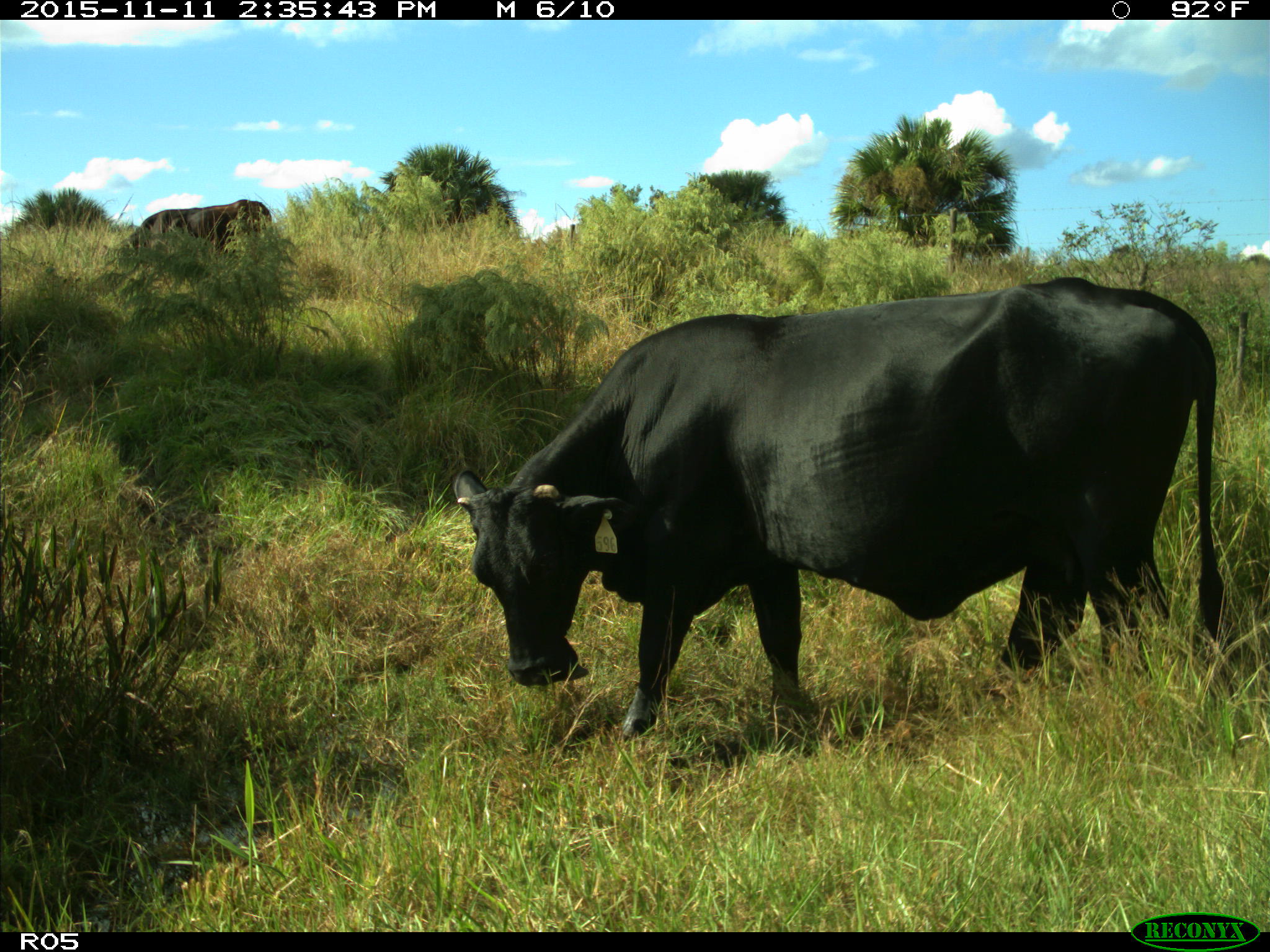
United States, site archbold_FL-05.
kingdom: Animalia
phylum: Chordata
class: Mammalia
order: Artiodactyla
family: Bovidae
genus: Bos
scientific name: Bos taurus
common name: domestic cow